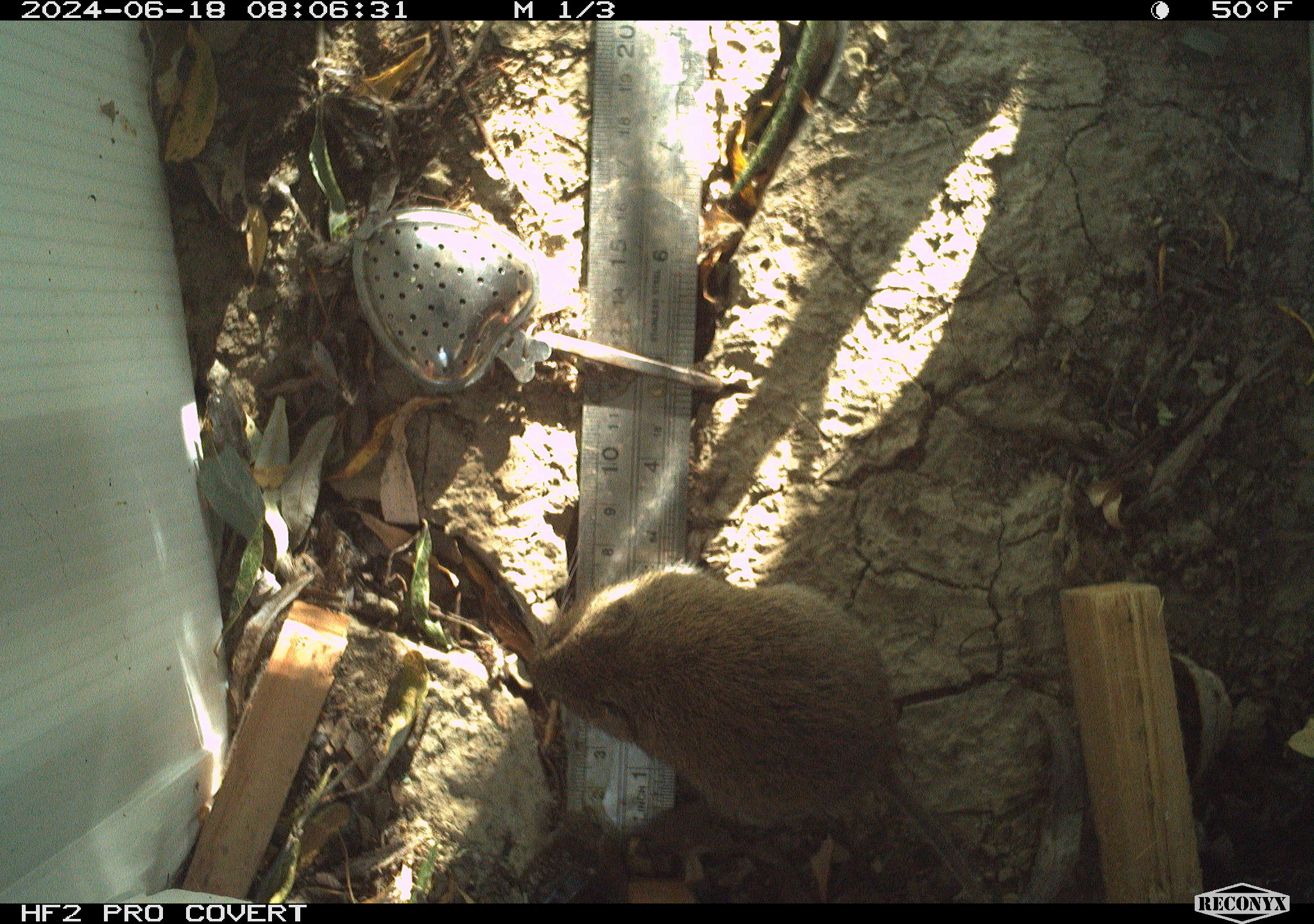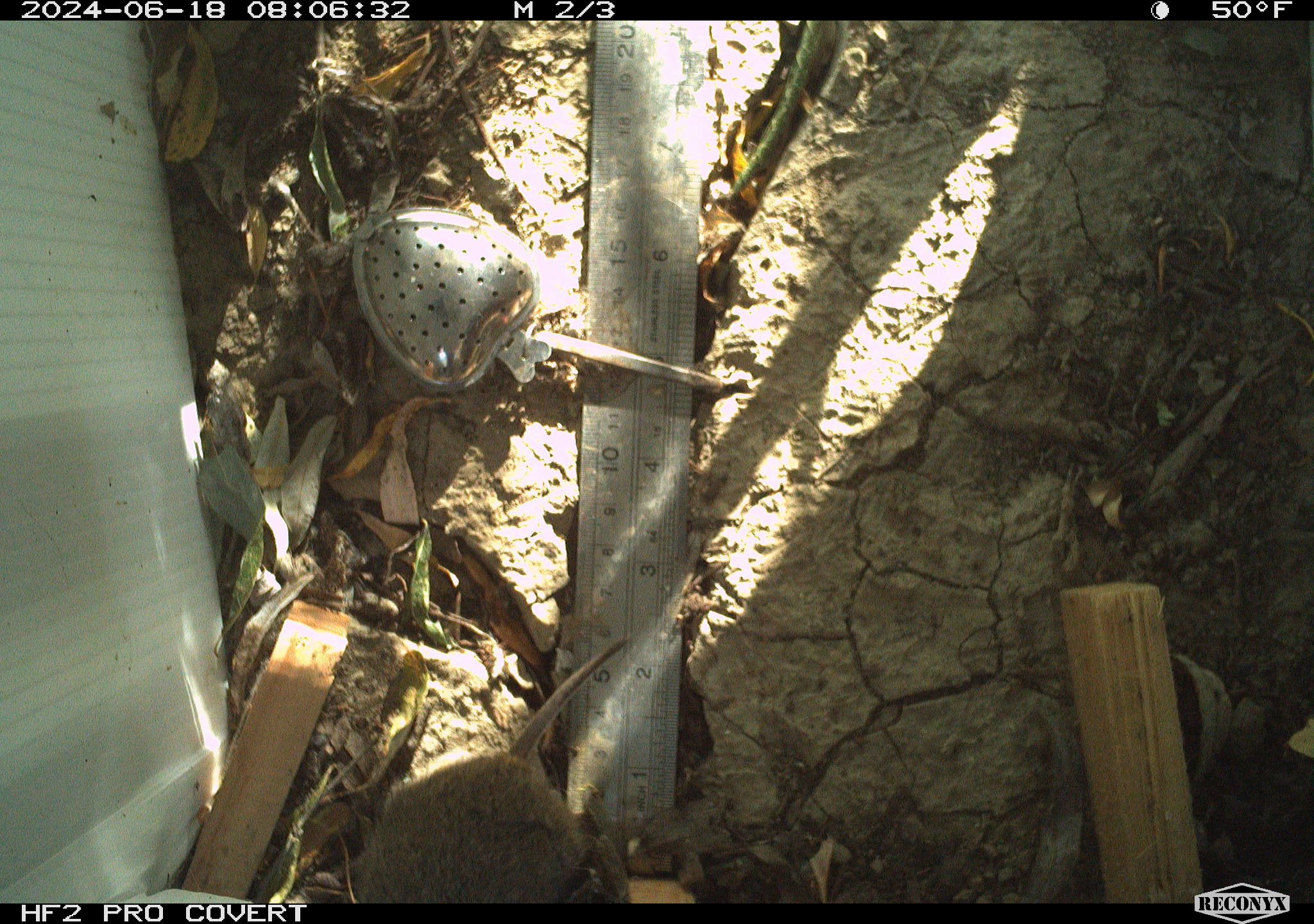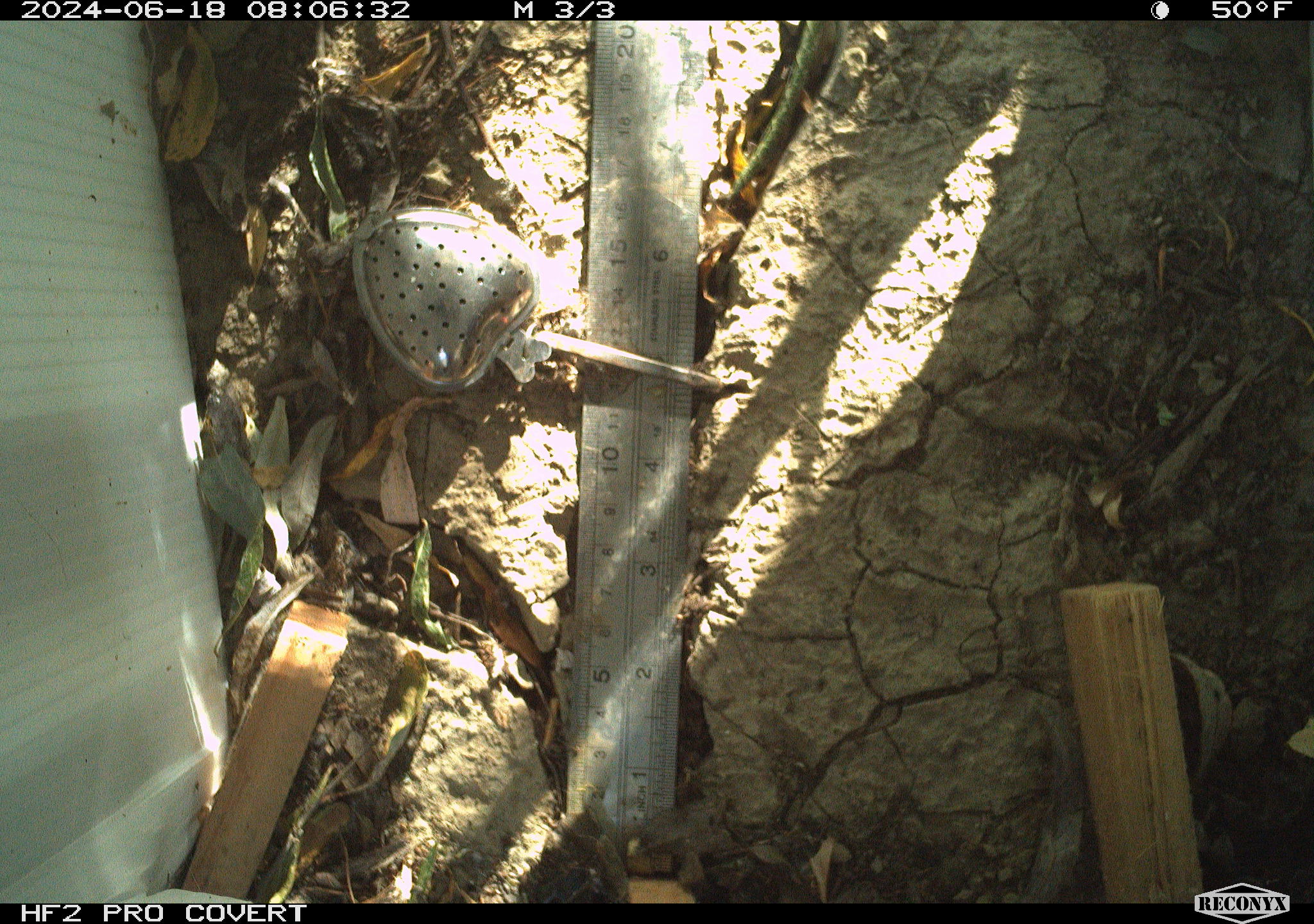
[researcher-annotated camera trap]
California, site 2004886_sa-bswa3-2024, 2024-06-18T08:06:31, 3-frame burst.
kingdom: Animalia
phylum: Chordata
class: Mammalia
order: Rodentia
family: Cricetidae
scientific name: Arvicolinae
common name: voles, lemmings, and muskrats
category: arvicolinae subfamily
Arvicolinae subfamily (voles, lemmings, and muskrats) (Arvicolinae).